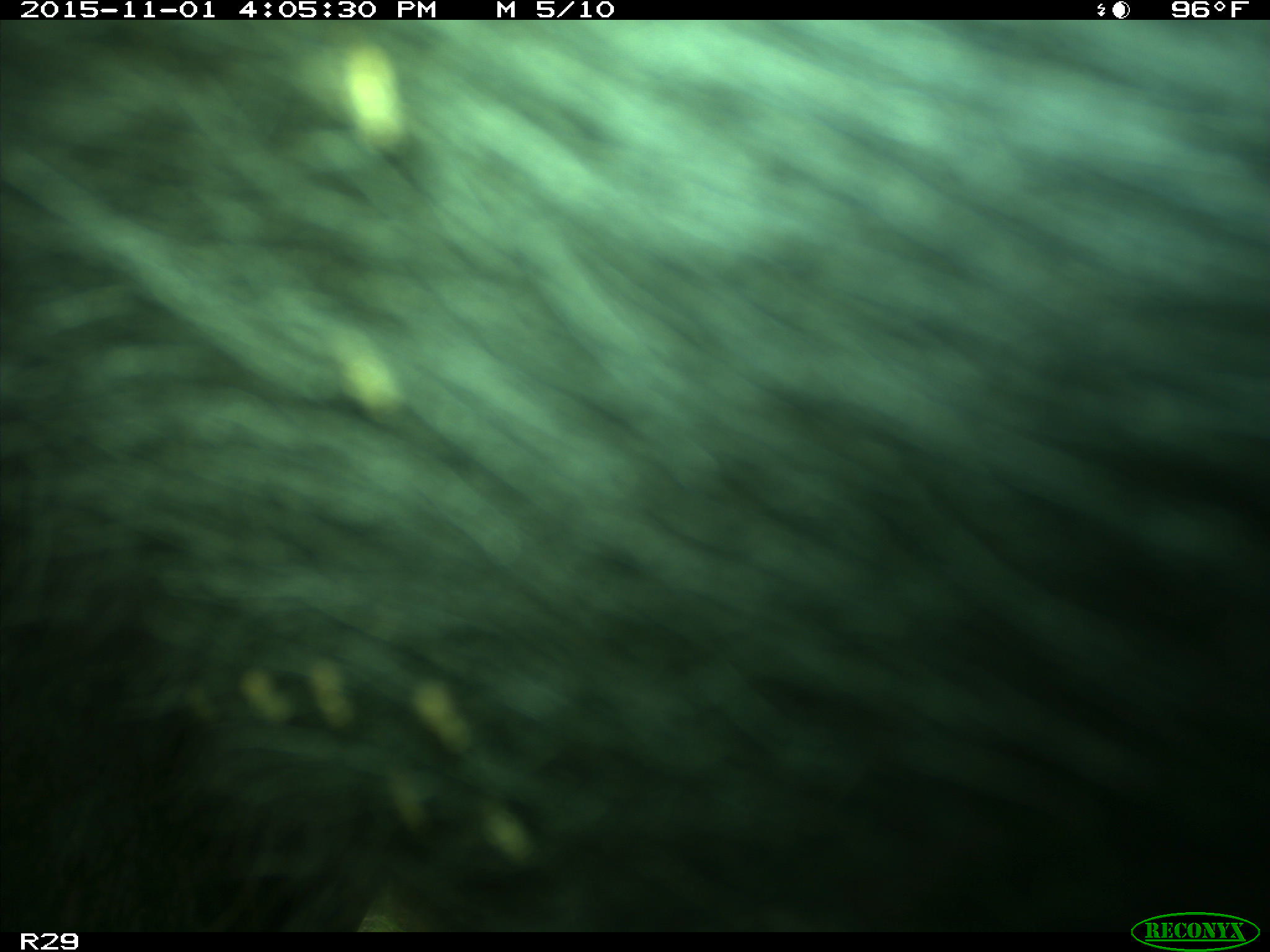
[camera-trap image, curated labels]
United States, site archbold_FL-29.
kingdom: Animalia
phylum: Chordata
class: Mammalia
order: Artiodactyla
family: Bovidae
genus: Bos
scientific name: Bos taurus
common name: domestic cow